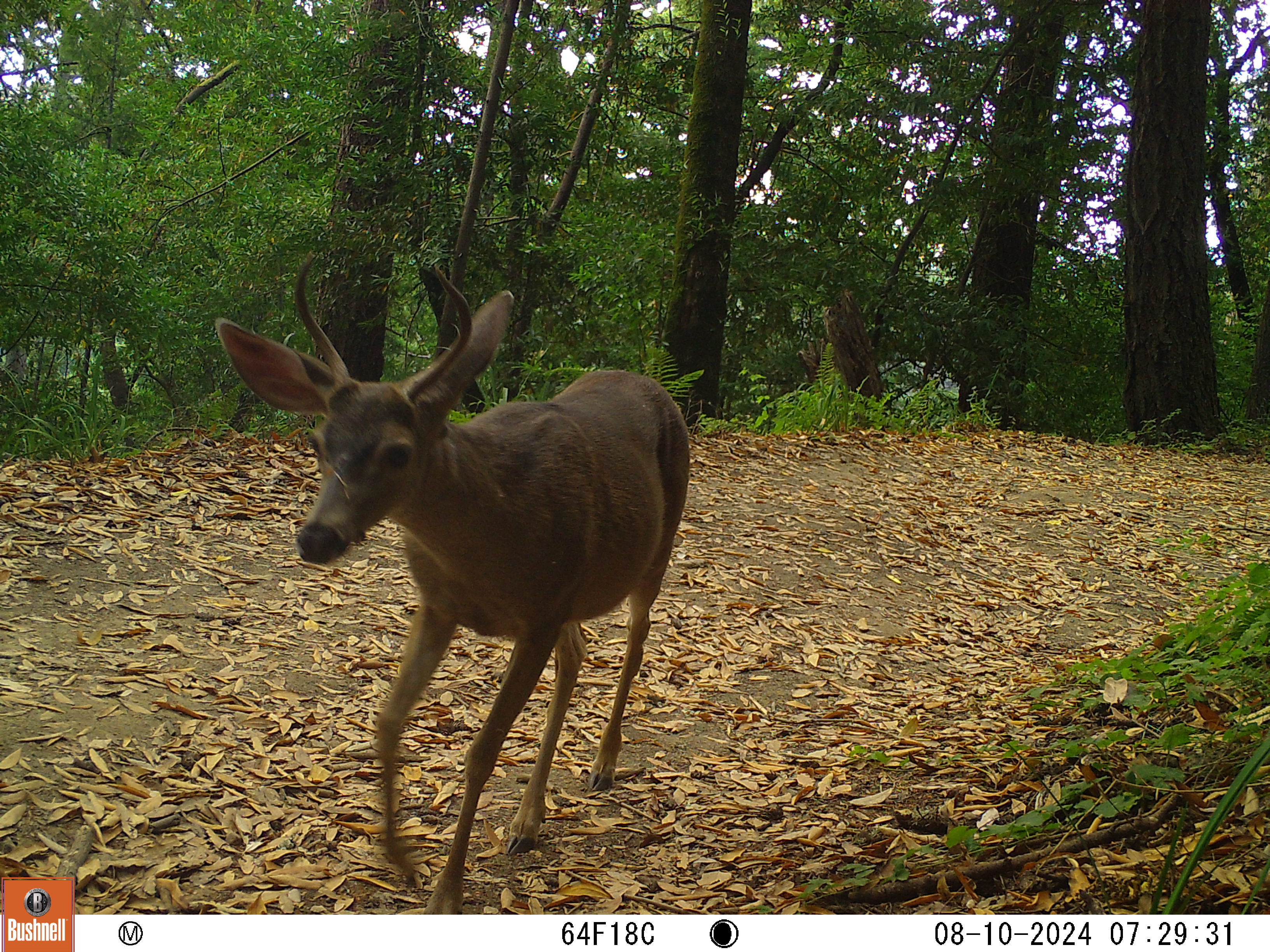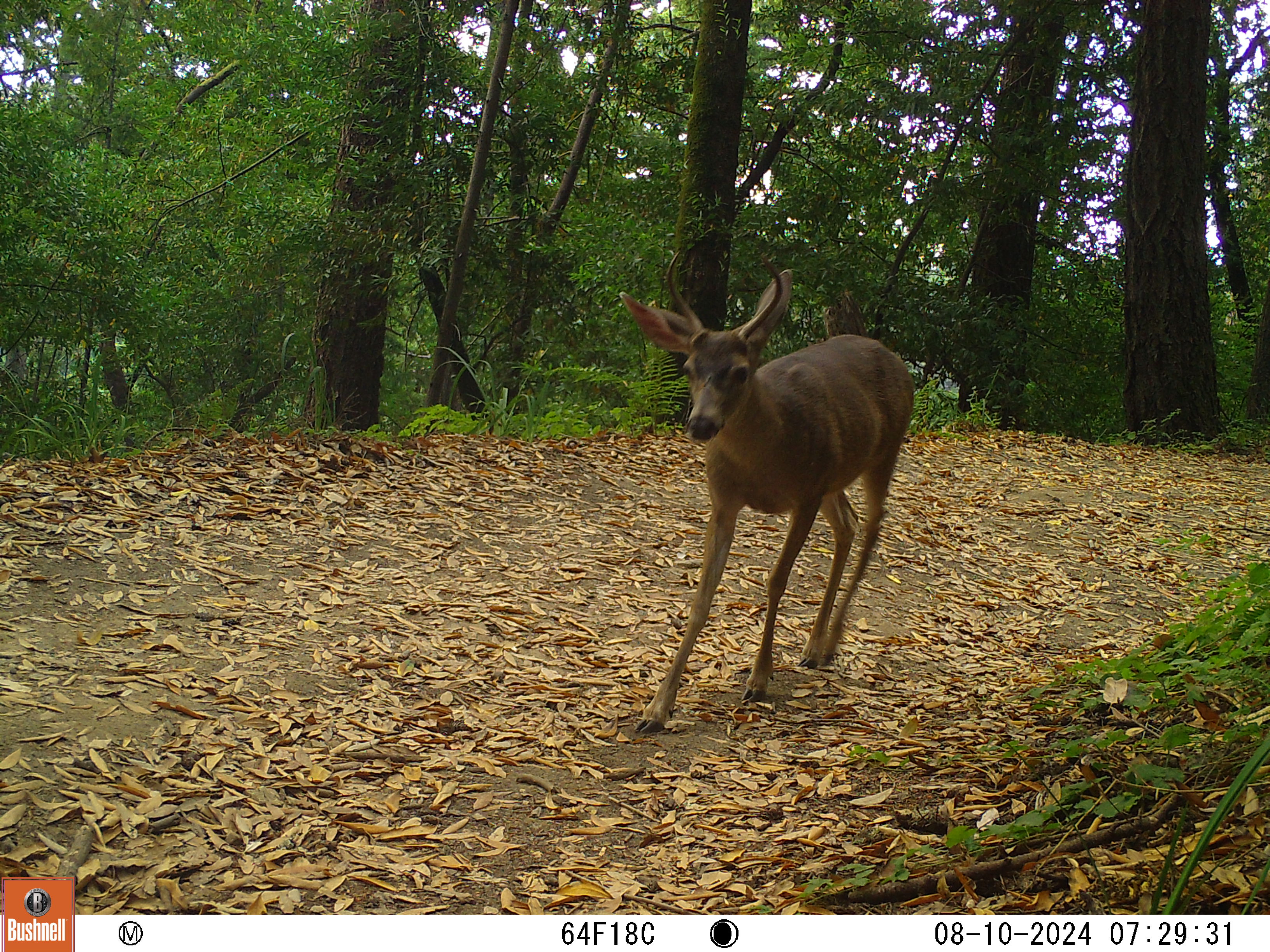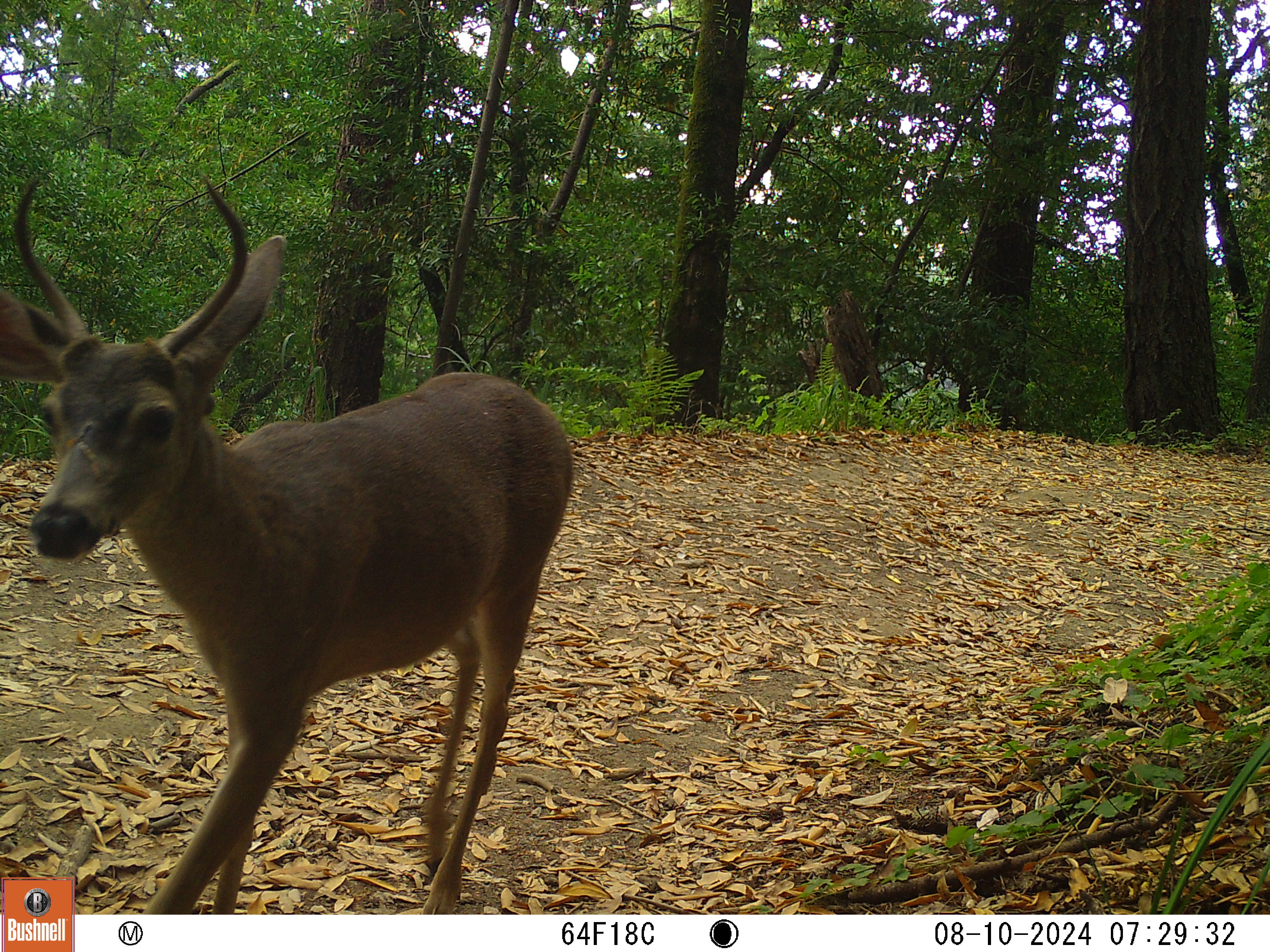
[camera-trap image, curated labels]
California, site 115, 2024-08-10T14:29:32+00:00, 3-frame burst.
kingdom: Animalia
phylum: Chordata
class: Mammalia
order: Artiodactyla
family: Cervidae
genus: Odocoileus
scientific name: Odocoileus hemionus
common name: mule deer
Mule deer (Odocoileus hemionus).